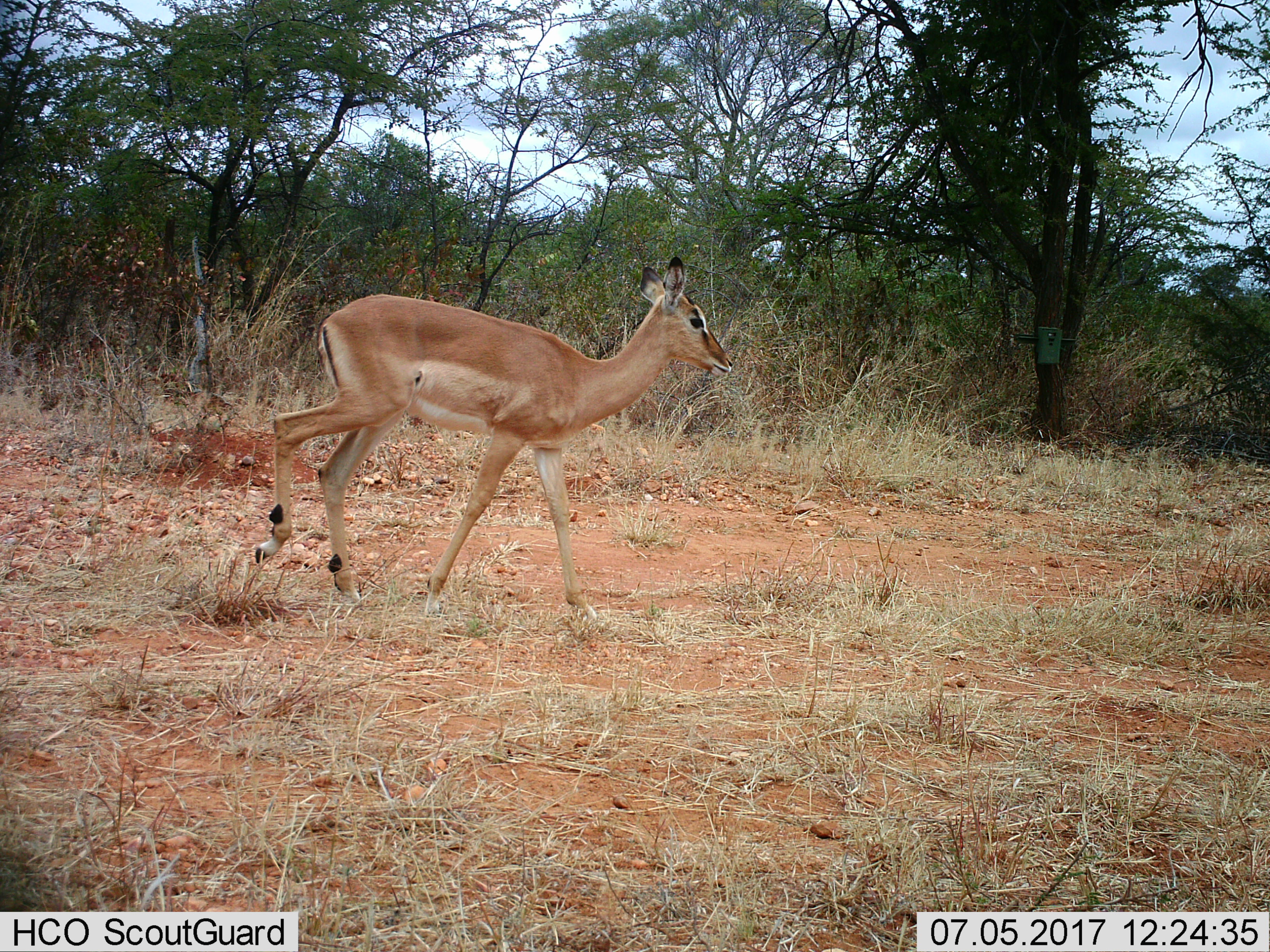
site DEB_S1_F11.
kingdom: Animalia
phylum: Chordata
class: Mammalia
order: Artiodactyla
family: Bovidae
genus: Aepyceros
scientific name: Aepyceros melampus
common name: impala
Impala (Aepyceros melampus), count 1. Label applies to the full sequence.